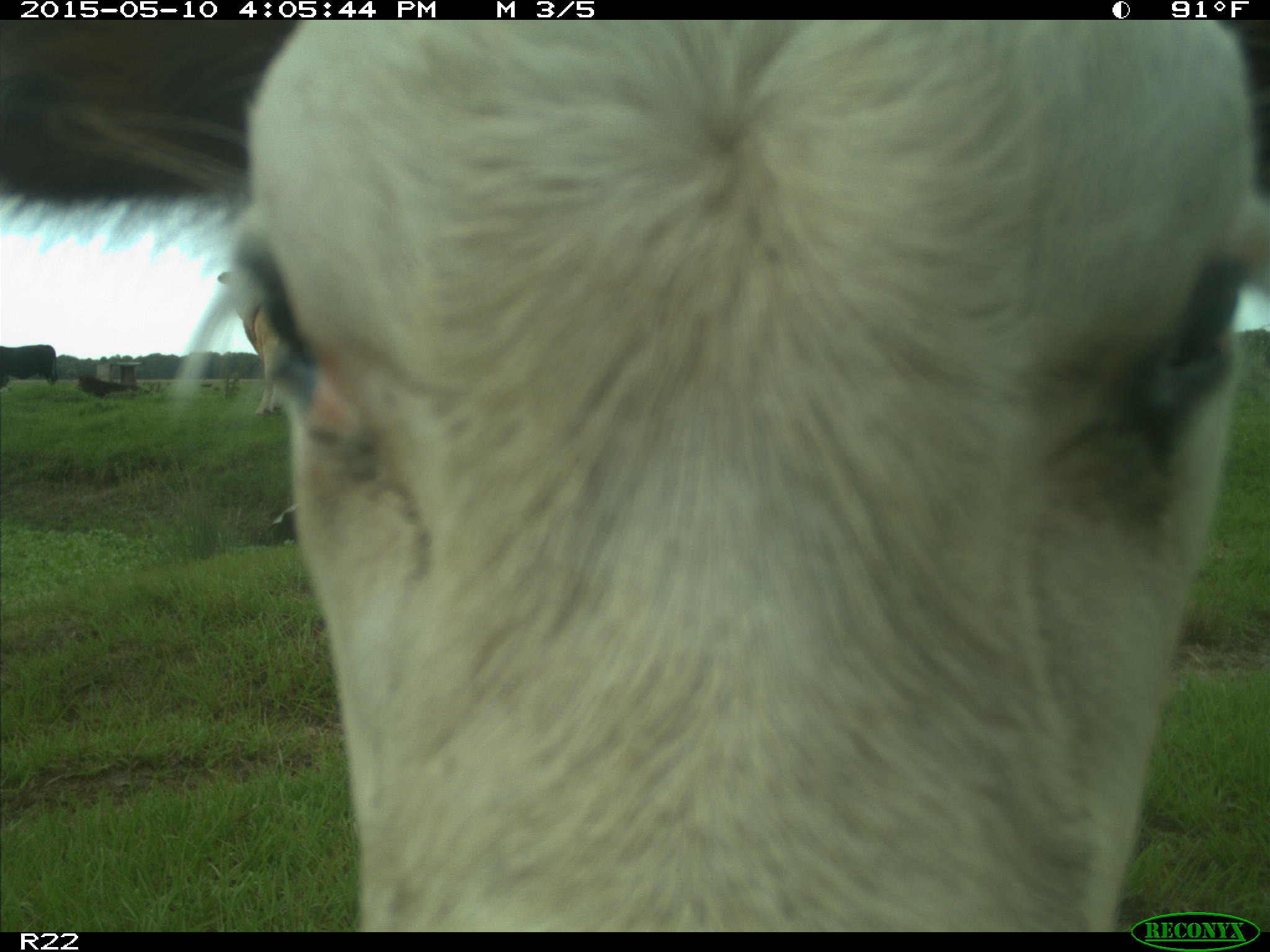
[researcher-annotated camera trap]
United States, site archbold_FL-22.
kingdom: Animalia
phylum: Chordata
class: Mammalia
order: Artiodactyla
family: Bovidae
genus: Bos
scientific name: Bos taurus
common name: domestic cow